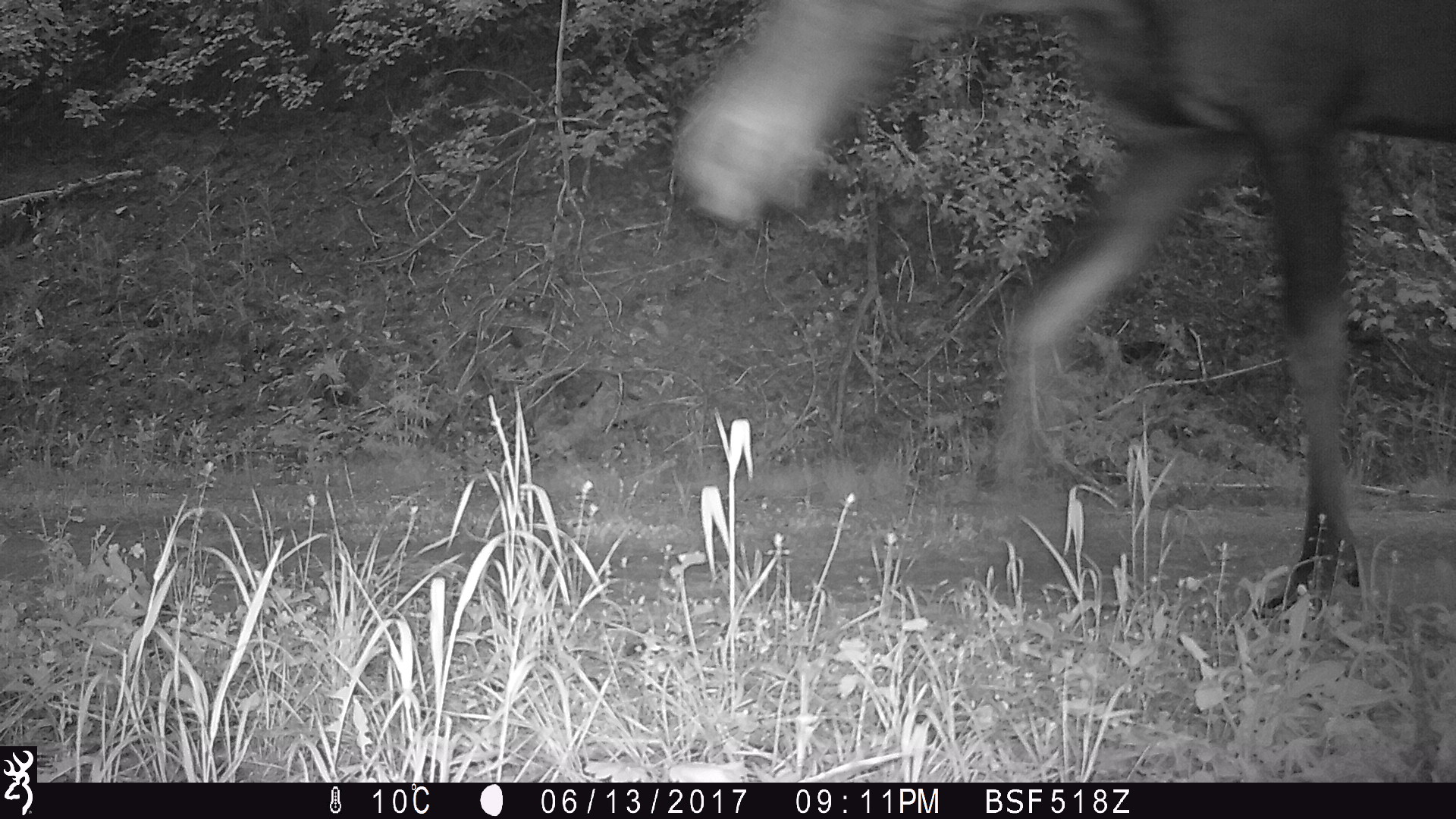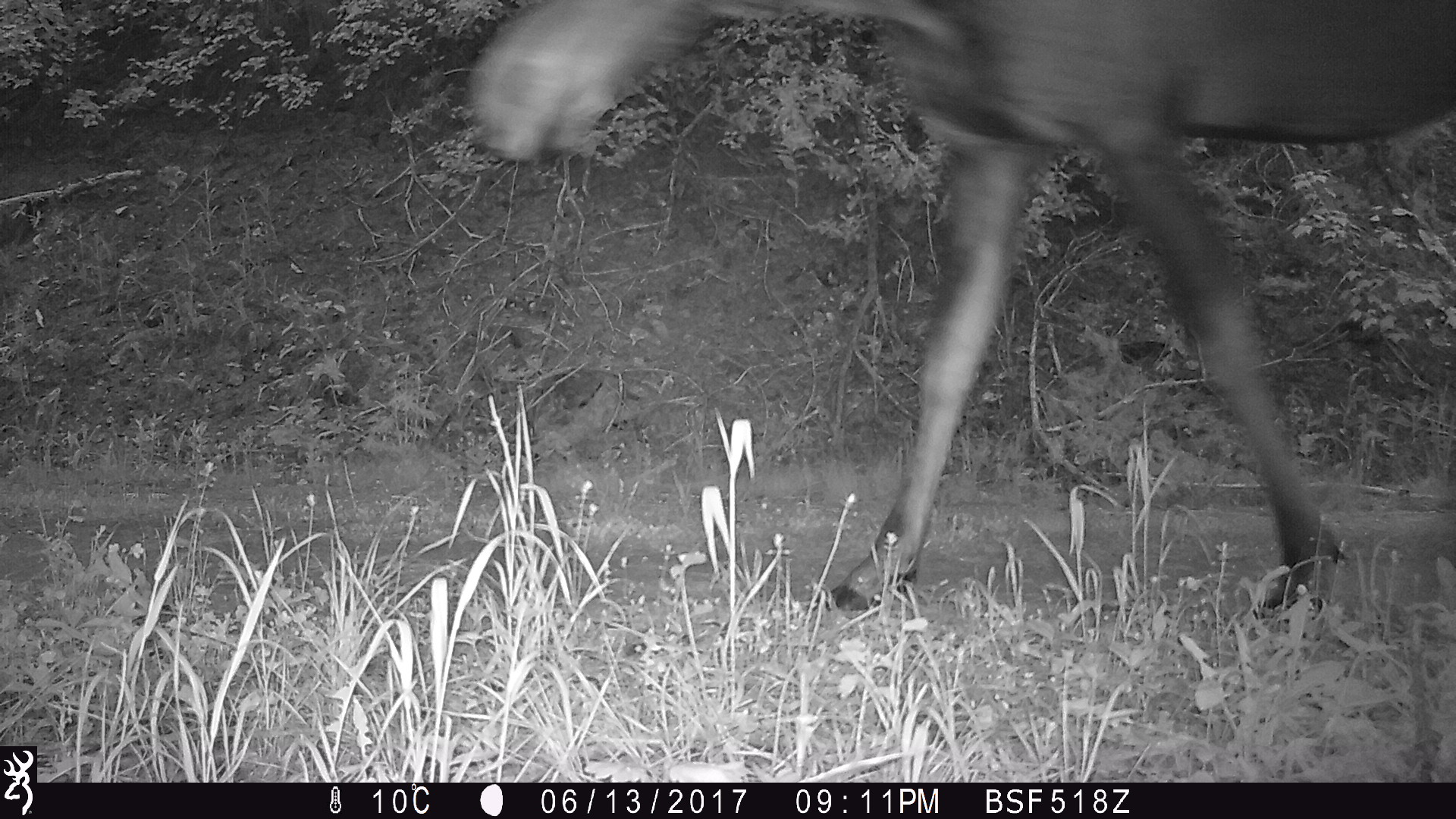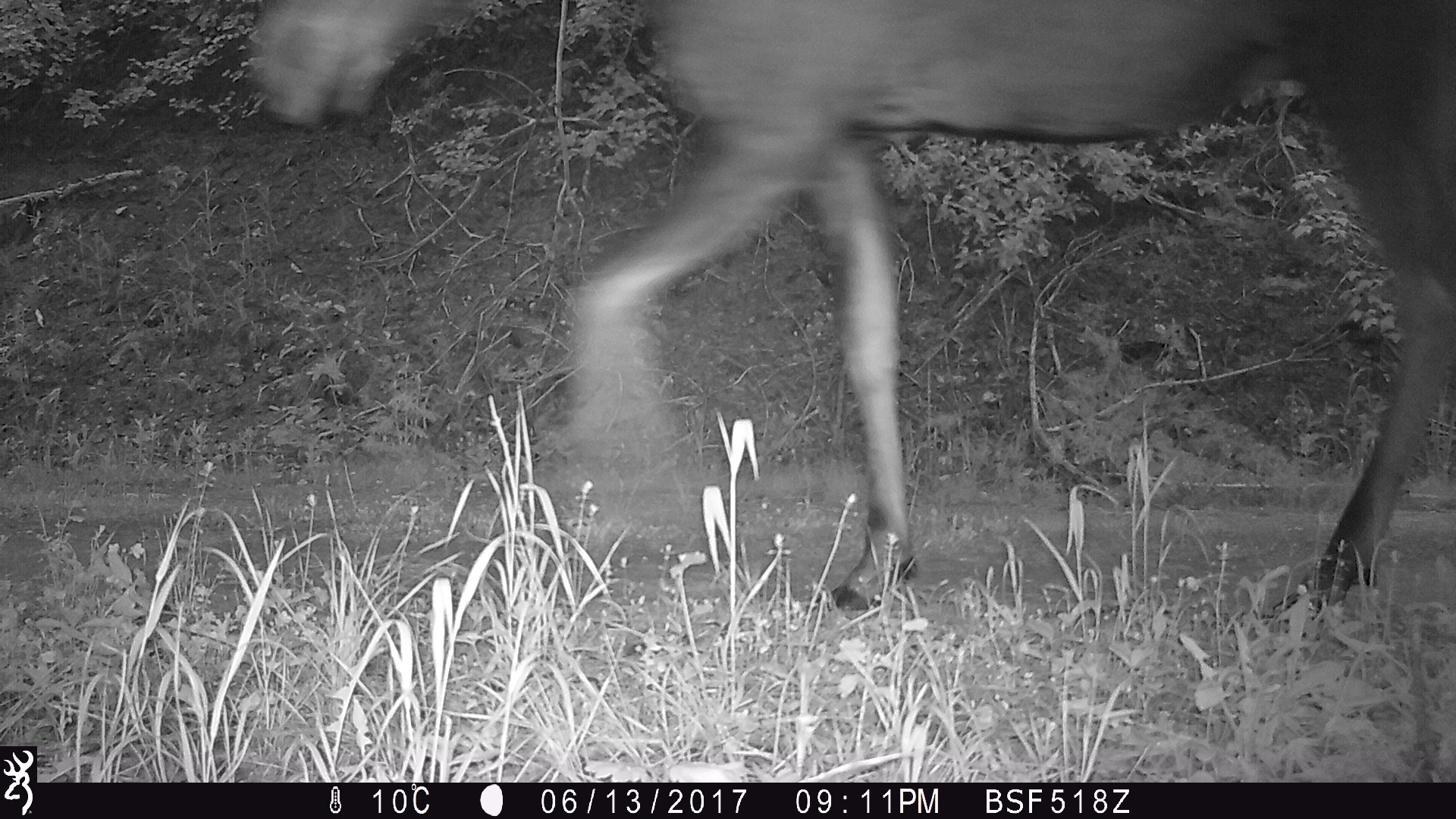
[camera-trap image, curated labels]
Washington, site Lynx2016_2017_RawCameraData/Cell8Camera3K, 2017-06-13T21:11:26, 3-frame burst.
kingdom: Animalia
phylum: Chordata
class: Mammalia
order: Artiodactyla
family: Cervidae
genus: Alces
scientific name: Alces alces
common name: moose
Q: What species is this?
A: Alces alces (moose).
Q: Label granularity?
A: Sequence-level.